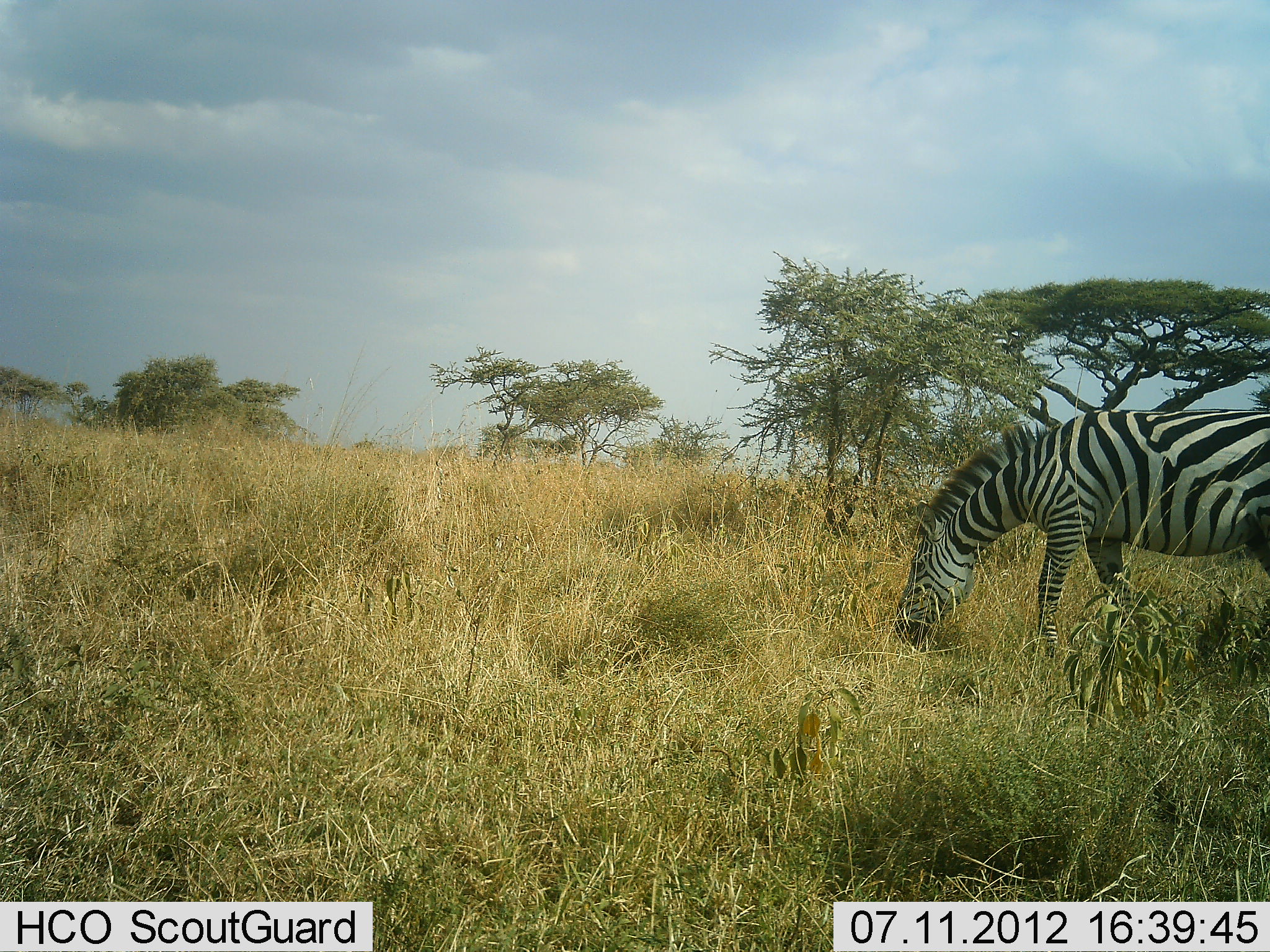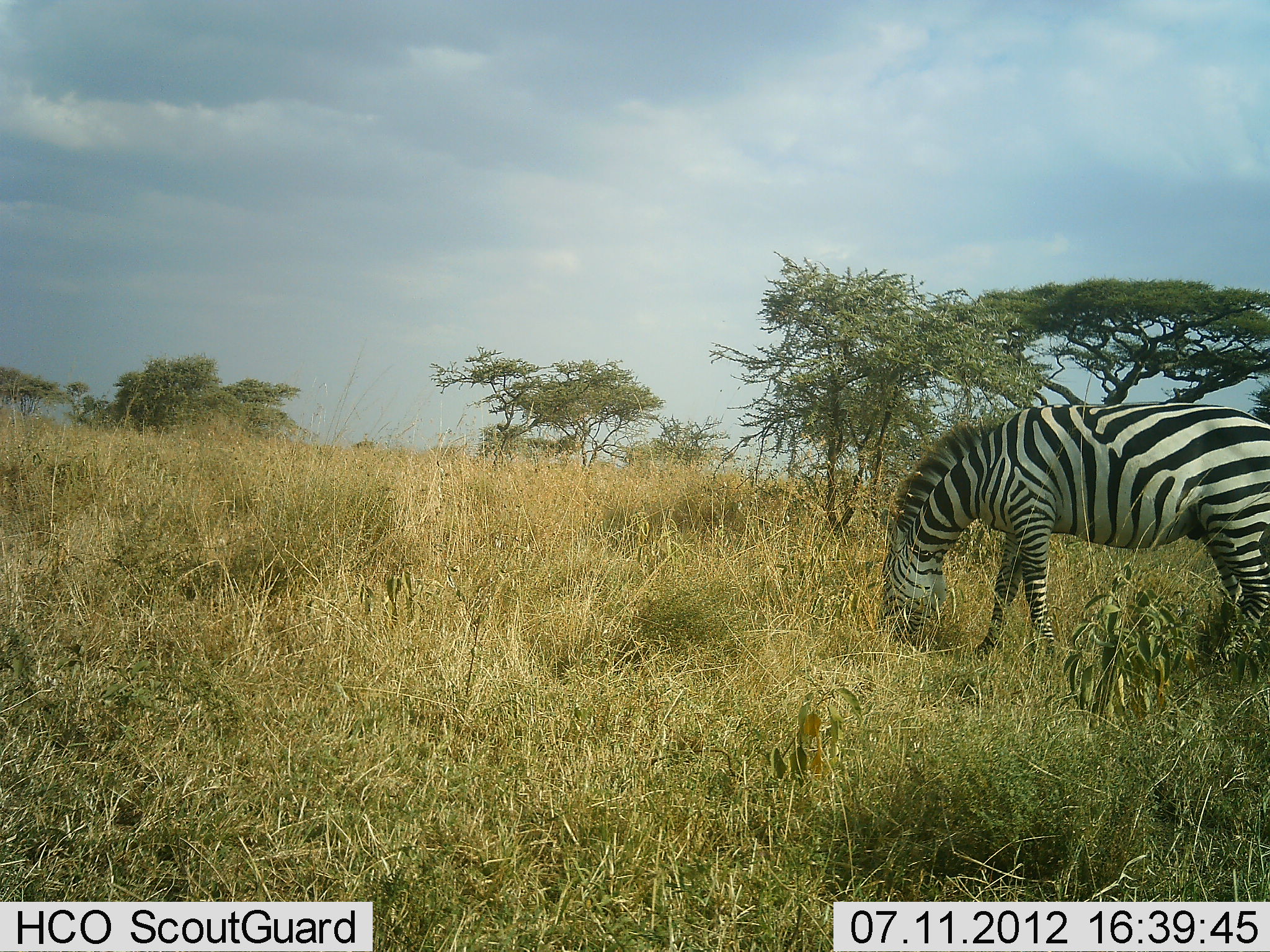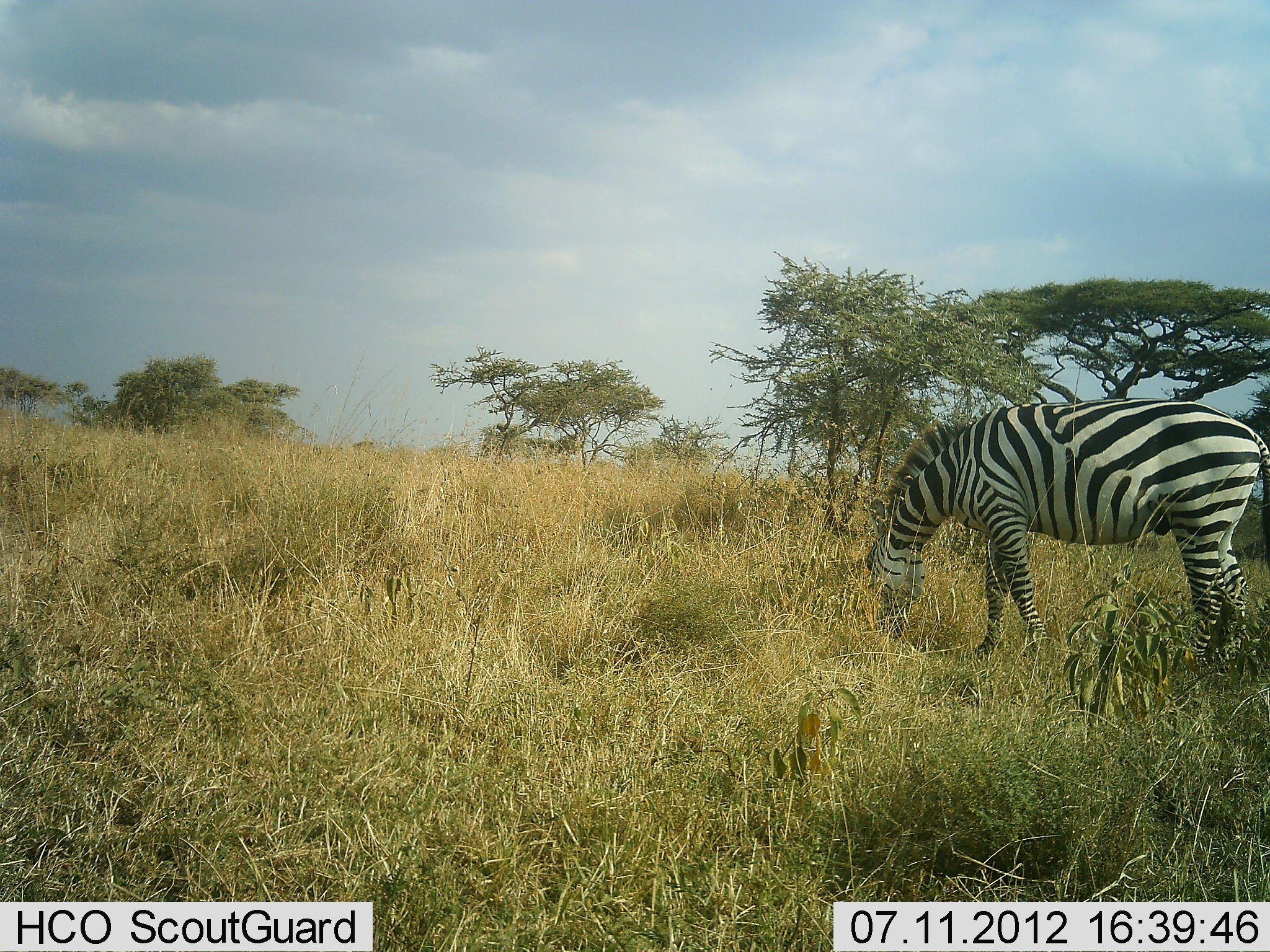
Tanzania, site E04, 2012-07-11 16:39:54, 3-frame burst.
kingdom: Animalia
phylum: Chordata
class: Mammalia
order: Perissodactyla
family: Equidae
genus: Equus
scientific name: Equus quagga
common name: plains zebra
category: zebra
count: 1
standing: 10%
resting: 0%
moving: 0%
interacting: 0%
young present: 0%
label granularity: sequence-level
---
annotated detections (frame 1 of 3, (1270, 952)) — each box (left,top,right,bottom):
animal: (894,409,1270,669)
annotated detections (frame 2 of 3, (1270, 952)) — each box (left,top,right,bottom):
animal: (881,403,1270,683)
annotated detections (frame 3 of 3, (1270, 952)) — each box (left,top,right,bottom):
animal: (865,397,1270,680)